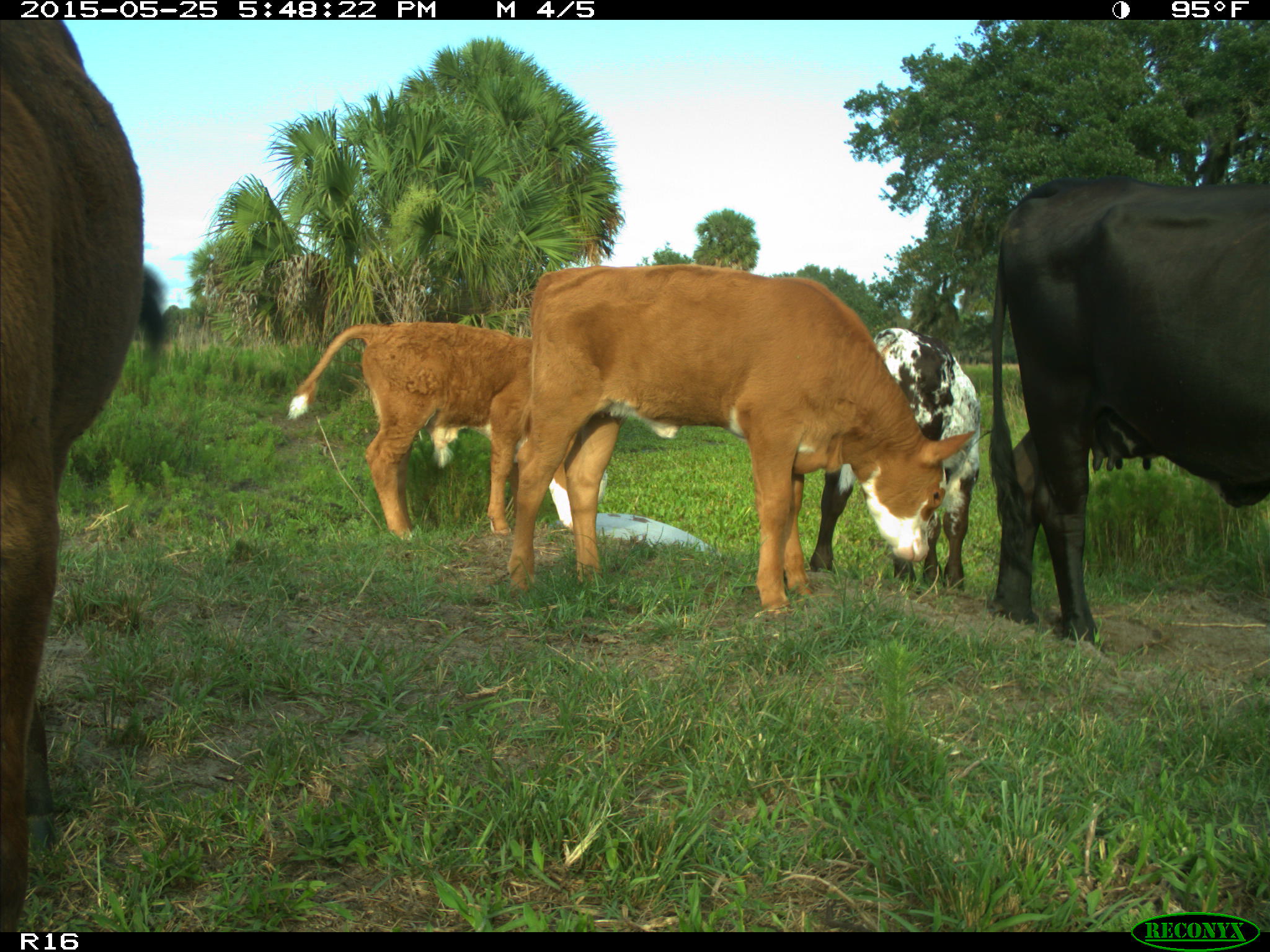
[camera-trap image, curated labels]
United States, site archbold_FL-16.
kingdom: Animalia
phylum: Chordata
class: Mammalia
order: Artiodactyla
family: Bovidae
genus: Bos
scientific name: Bos taurus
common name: domestic cow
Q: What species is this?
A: Bos taurus (domestic cow).